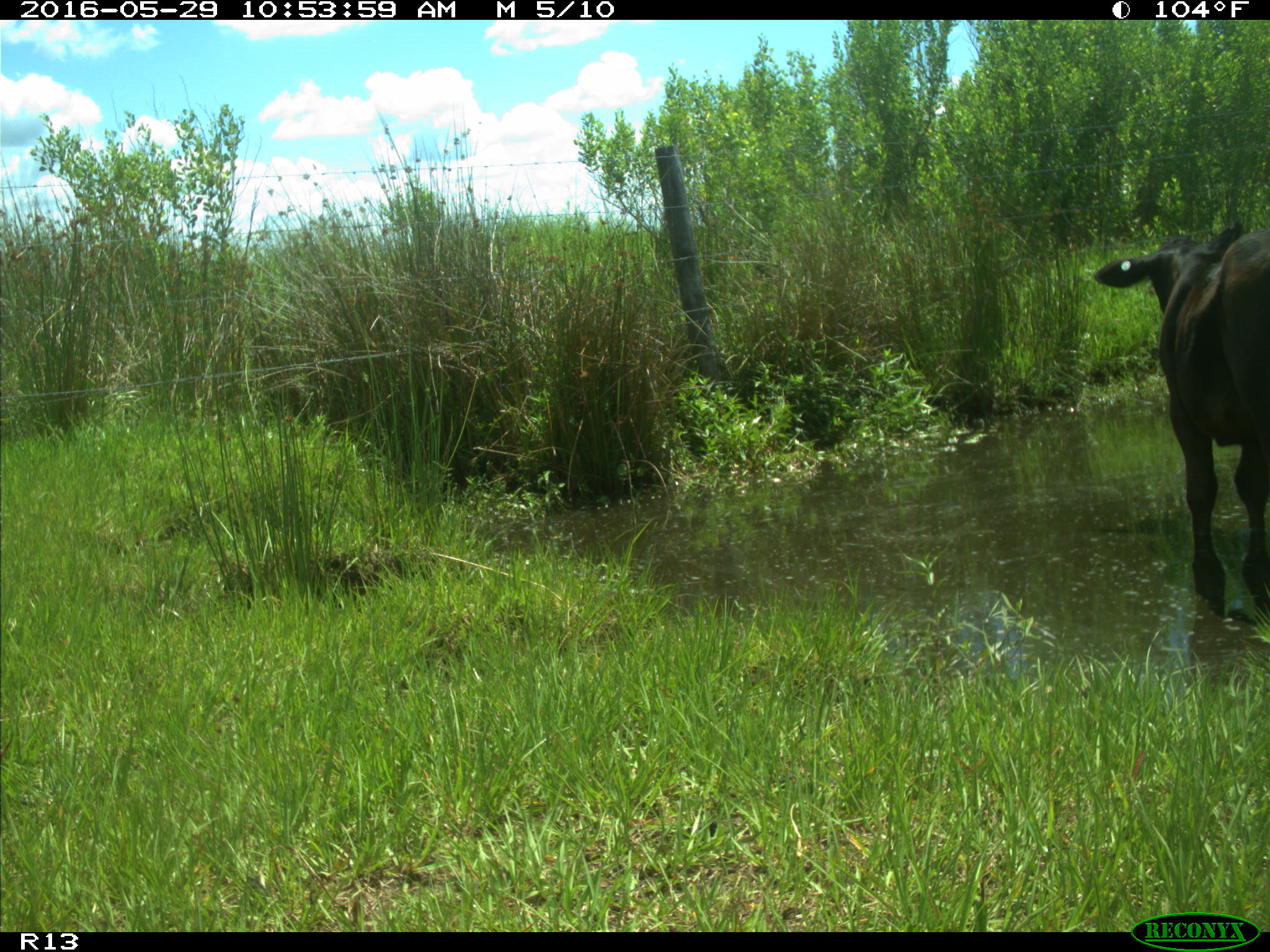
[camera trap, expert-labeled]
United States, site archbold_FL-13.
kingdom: Animalia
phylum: Chordata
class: Mammalia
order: Artiodactyla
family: Bovidae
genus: Bos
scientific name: Bos taurus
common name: domestic cow